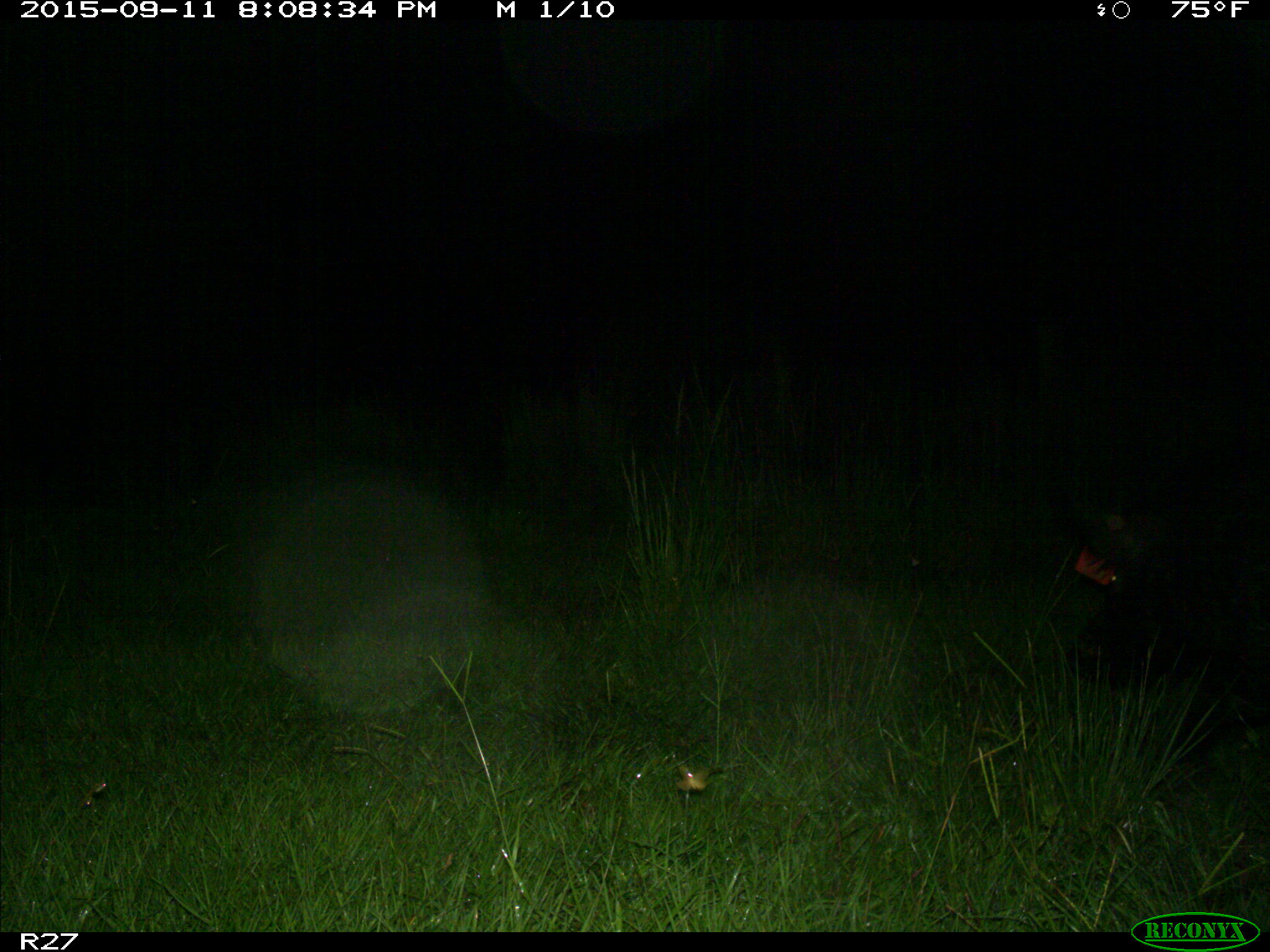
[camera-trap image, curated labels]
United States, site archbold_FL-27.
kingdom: Animalia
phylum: Chordata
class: Mammalia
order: Artiodactyla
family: Suidae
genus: Sus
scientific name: Sus scrofa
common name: wild boar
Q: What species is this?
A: Sus scrofa (wild boar).